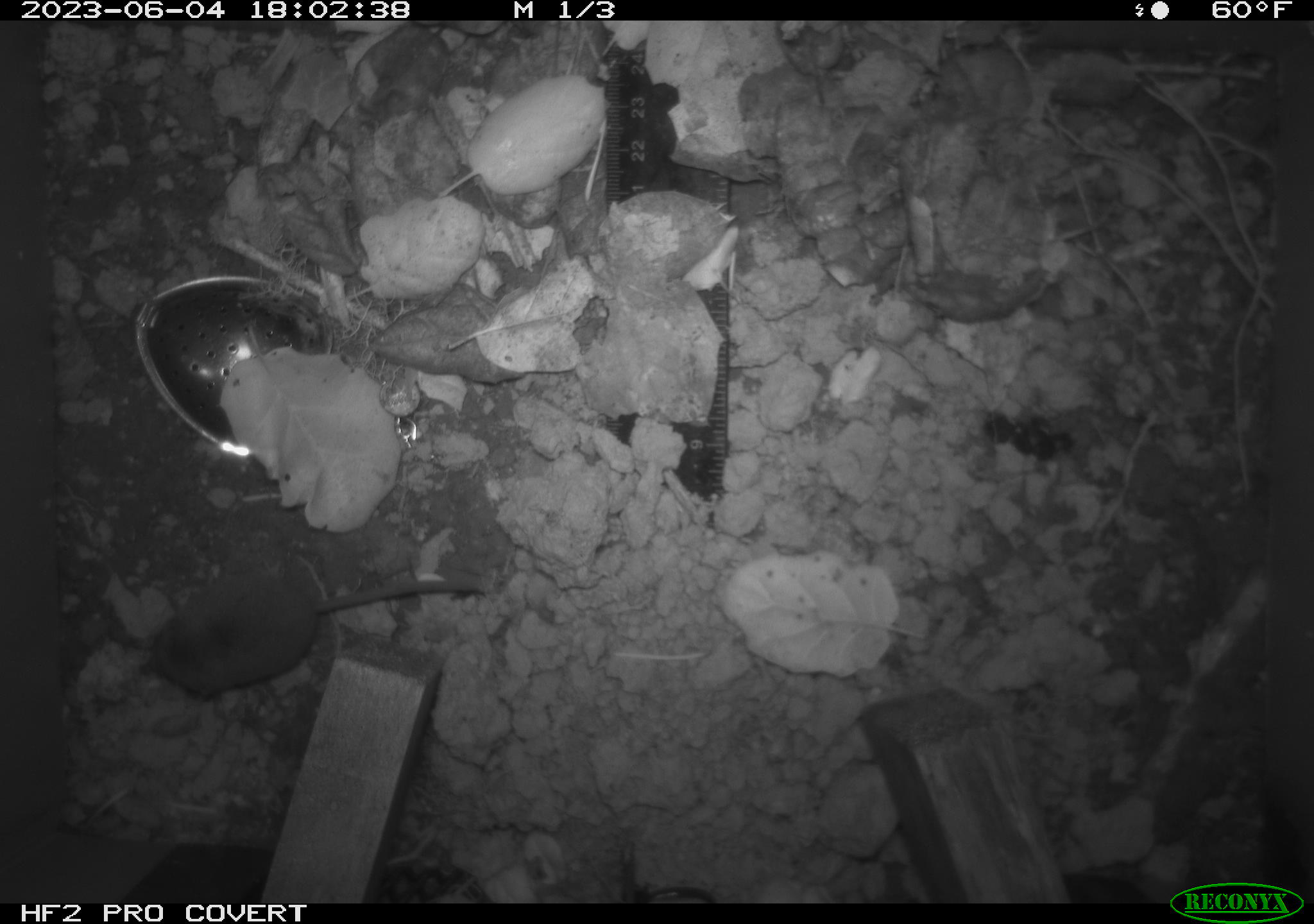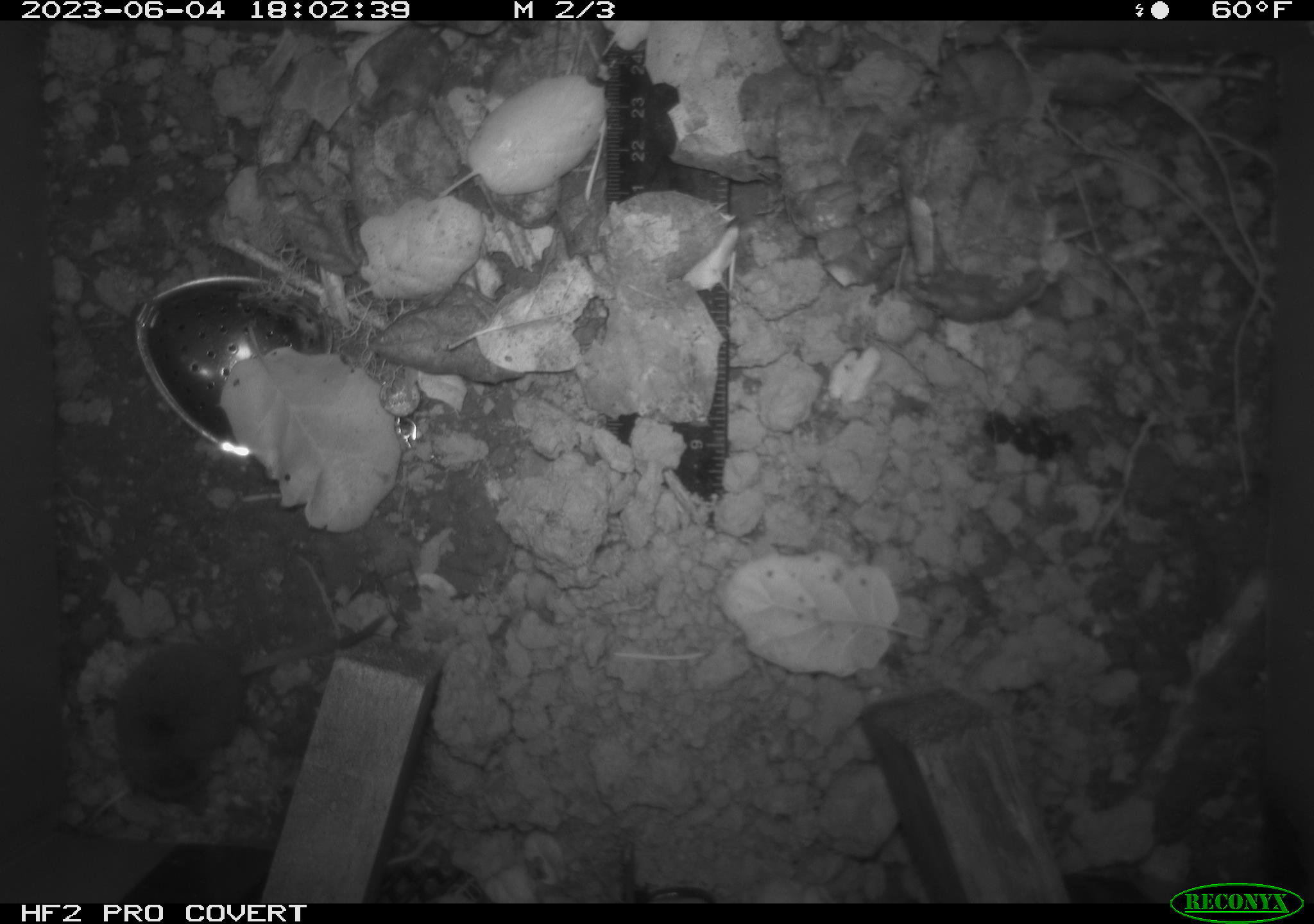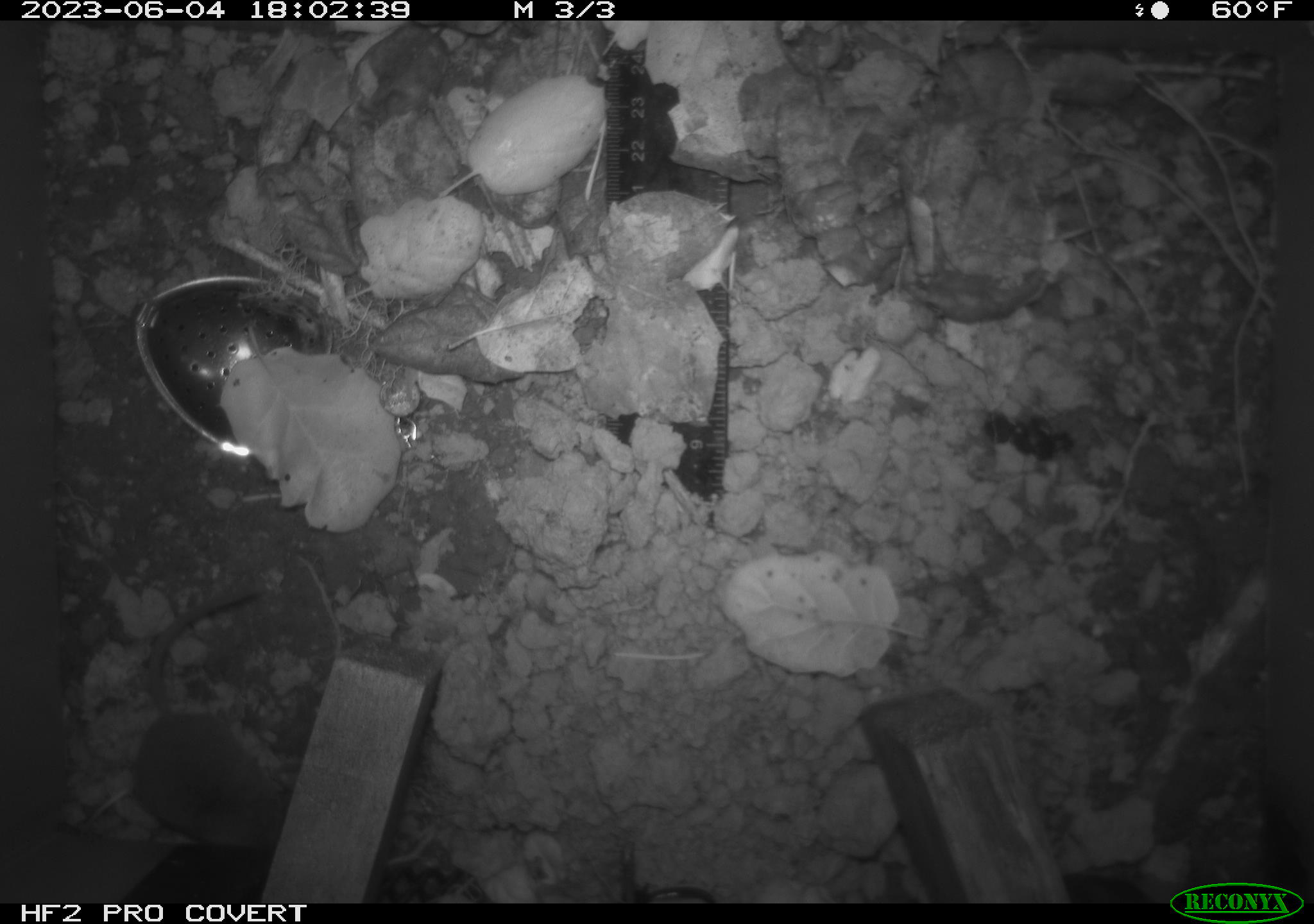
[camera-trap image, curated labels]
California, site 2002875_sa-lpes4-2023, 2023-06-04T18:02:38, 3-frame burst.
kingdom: Animalia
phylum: Chordata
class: Mammalia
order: Eulipotyphla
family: Soricidae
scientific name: Soricidae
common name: shrews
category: soricidae family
Soricidae family (shrews) (Soricidae).